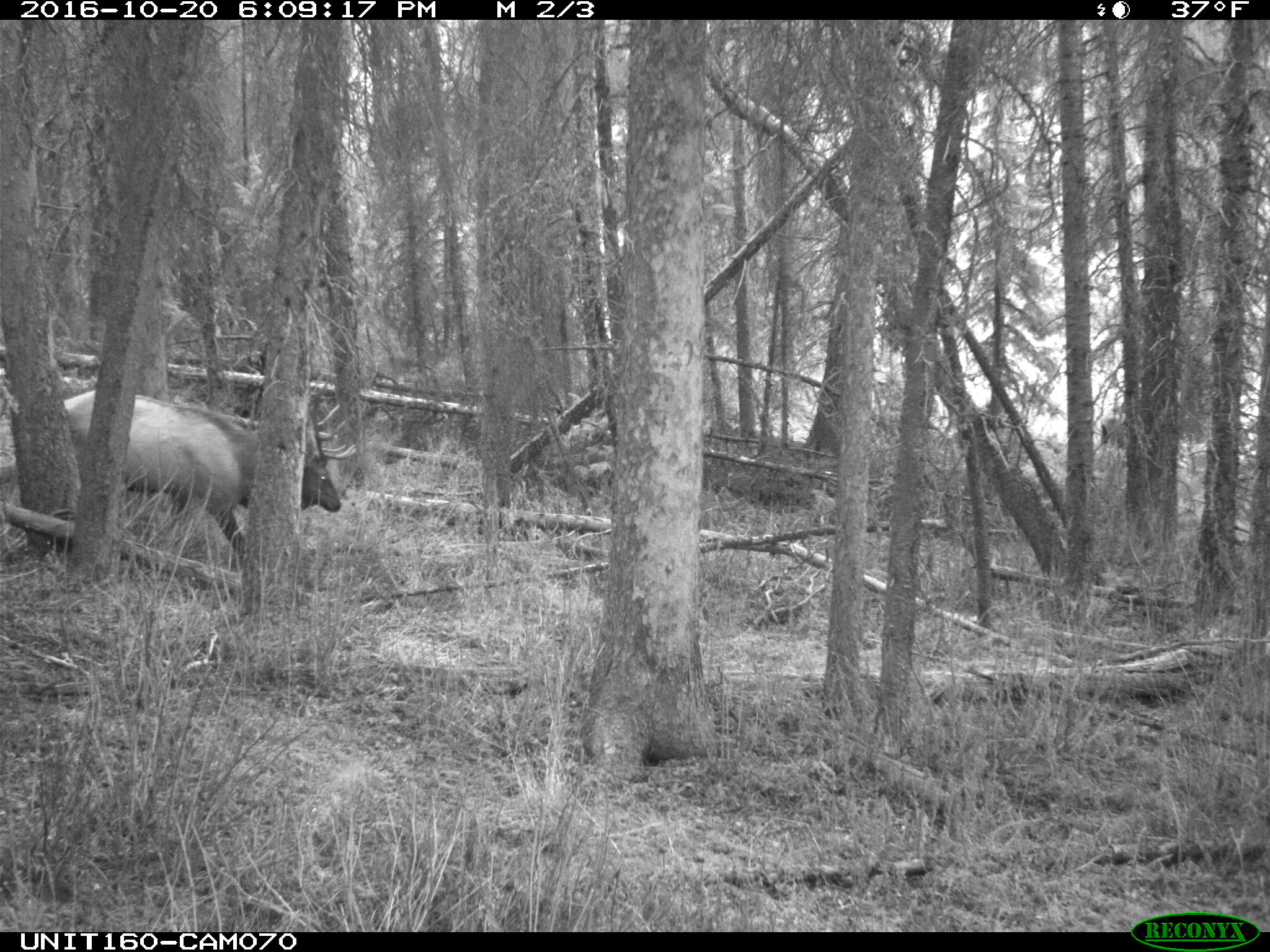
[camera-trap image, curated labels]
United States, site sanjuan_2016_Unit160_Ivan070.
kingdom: Animalia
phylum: Chordata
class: Mammalia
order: Artiodactyla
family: Cervidae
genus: Cervus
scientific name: Cervus elaphus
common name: red deer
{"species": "Cervus elaphus (red deer)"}